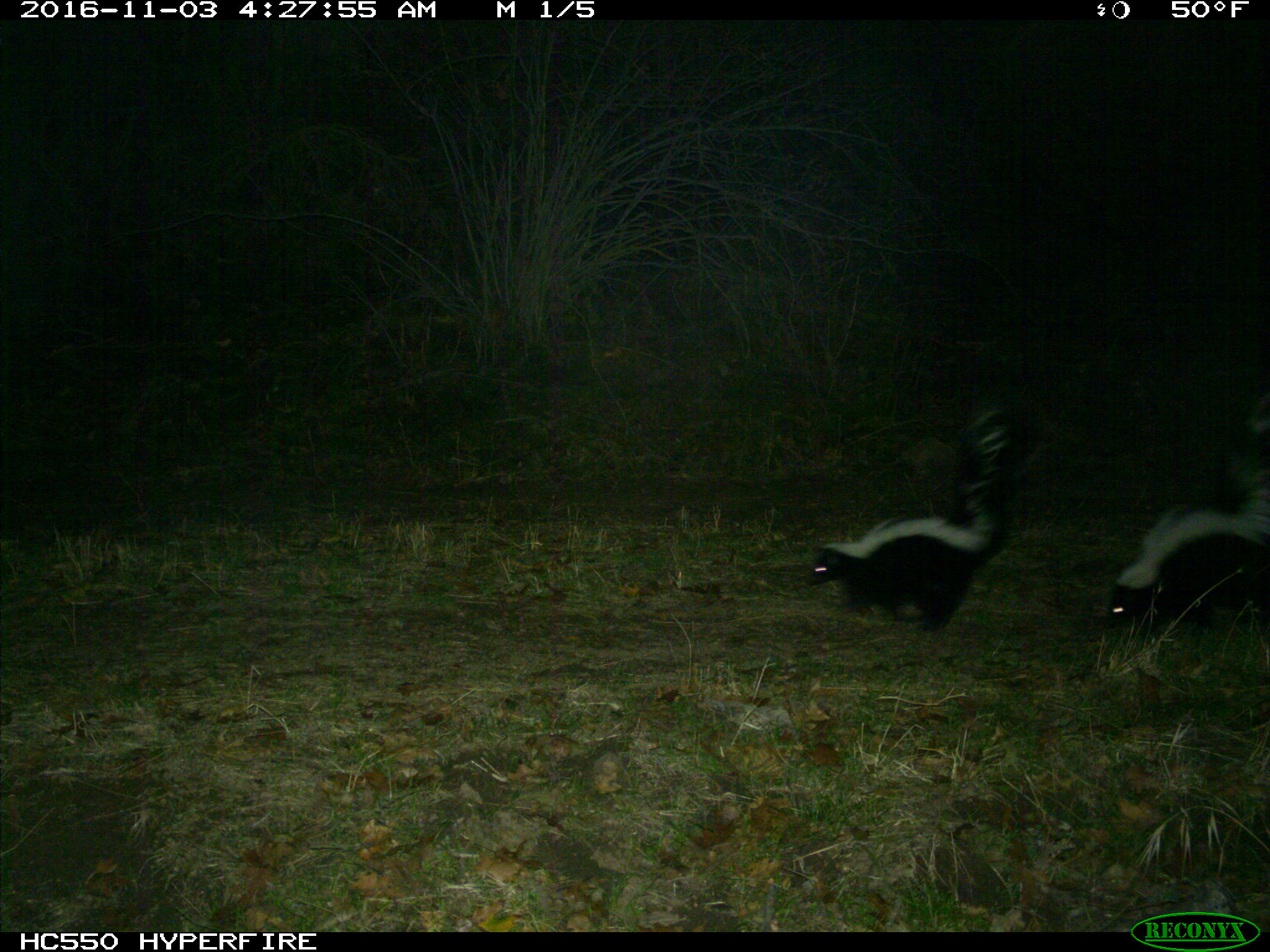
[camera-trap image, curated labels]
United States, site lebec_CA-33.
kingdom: Animalia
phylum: Chordata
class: Mammalia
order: Carnivora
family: Mephitidae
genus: Mephitis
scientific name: Mephitis mephitis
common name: striped skunk